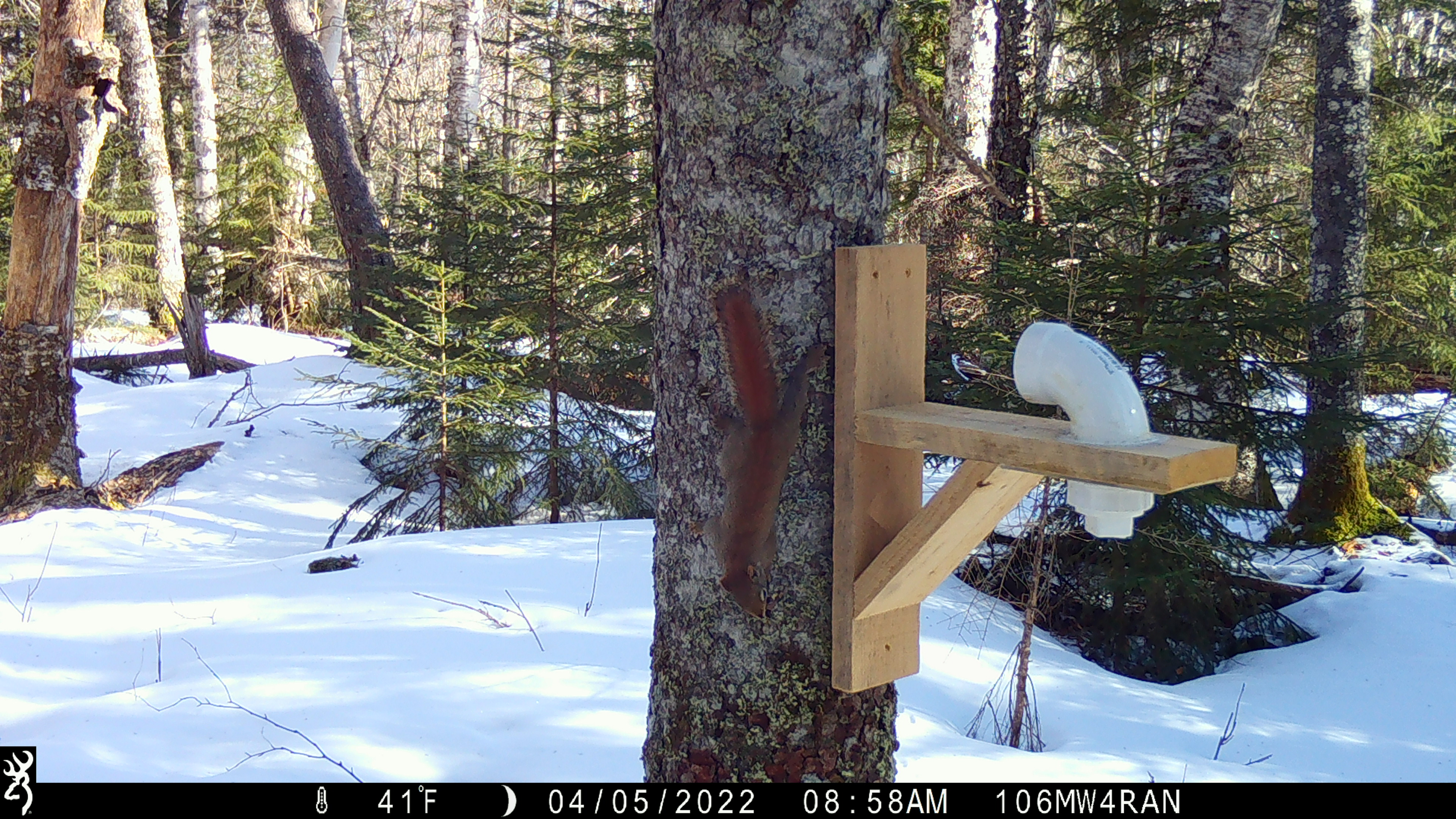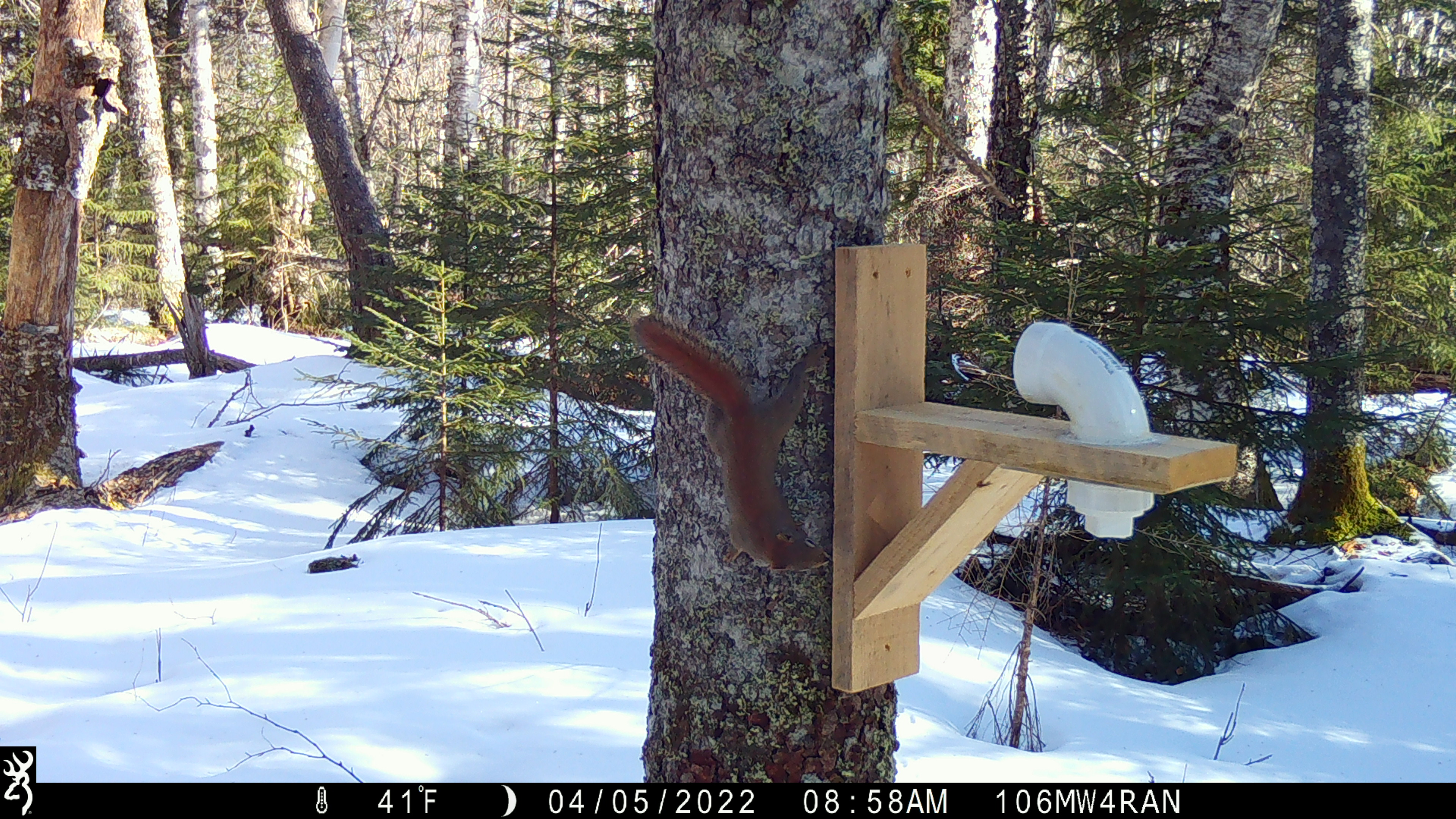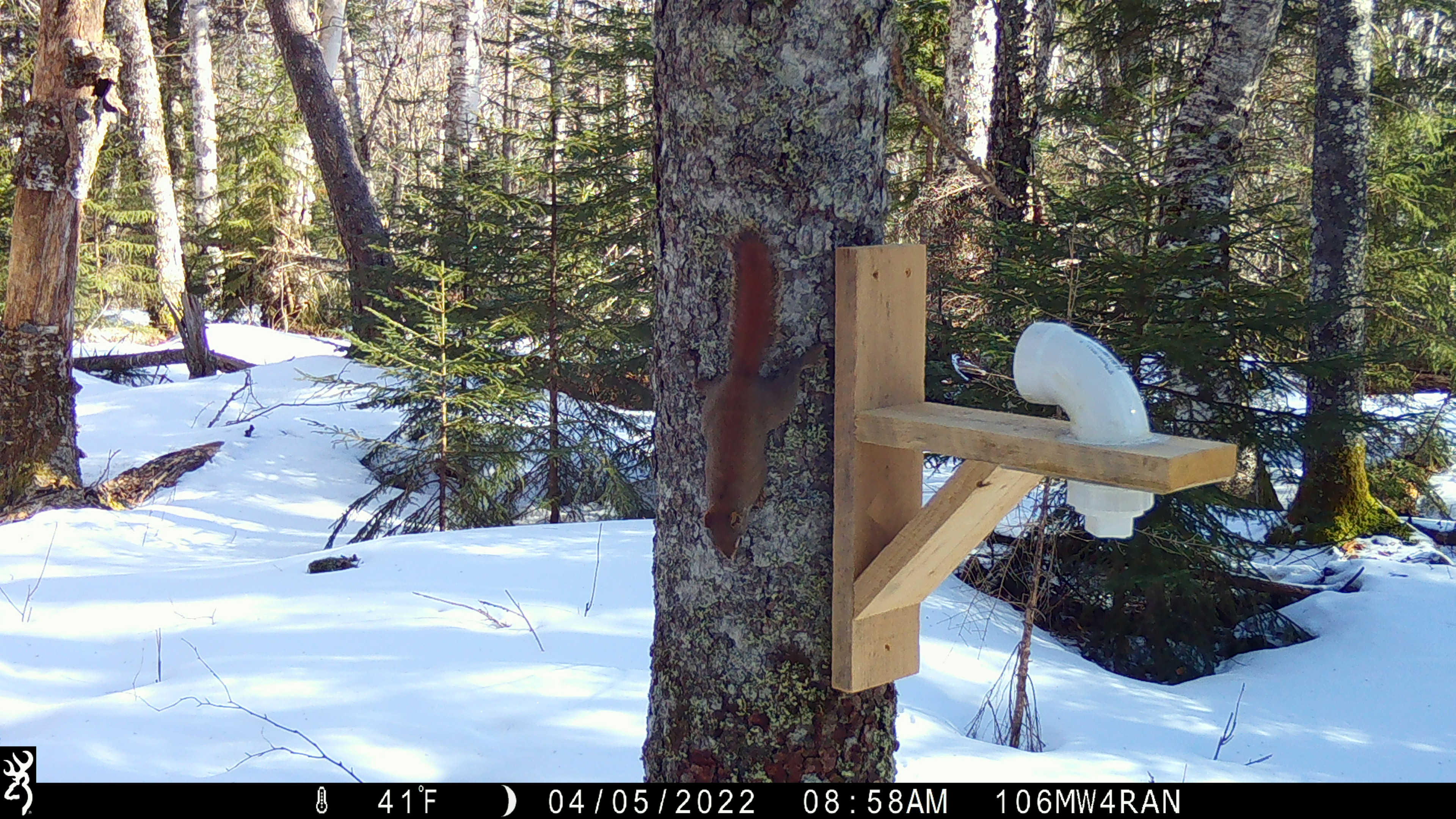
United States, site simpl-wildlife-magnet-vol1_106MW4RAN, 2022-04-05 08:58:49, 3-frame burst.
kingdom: Animalia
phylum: Chordata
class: Mammalia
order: Rodentia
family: Sciuridae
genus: Tamiasciurus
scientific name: Tamiasciurus hudsonicus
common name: red squirrel